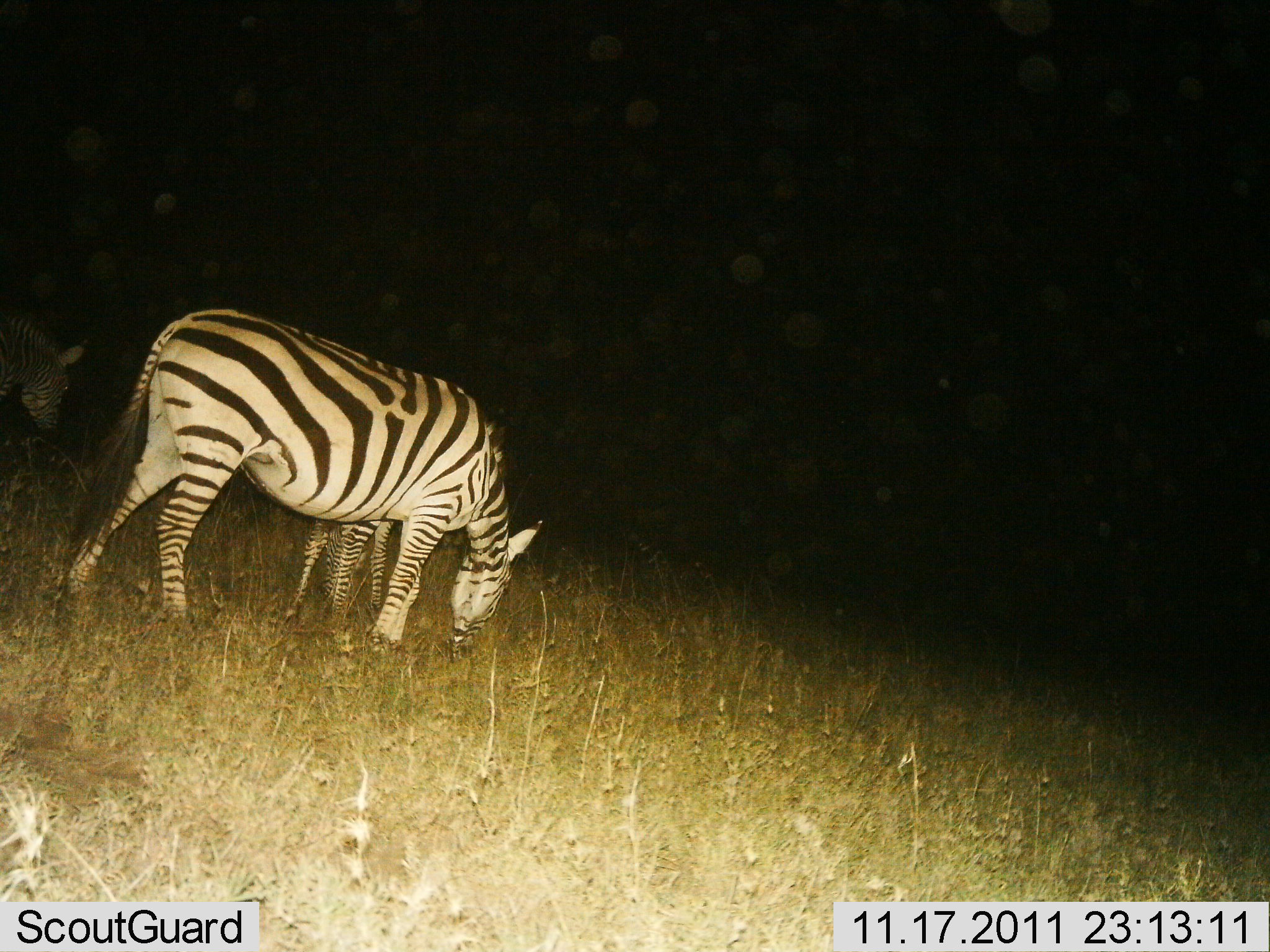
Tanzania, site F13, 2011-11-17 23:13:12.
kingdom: Animalia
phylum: Chordata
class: Mammalia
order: Perissodactyla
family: Equidae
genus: Equus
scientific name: Equus quagga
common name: plains zebra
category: zebra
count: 3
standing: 33%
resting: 0%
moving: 17%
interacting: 0%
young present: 33%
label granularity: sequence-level